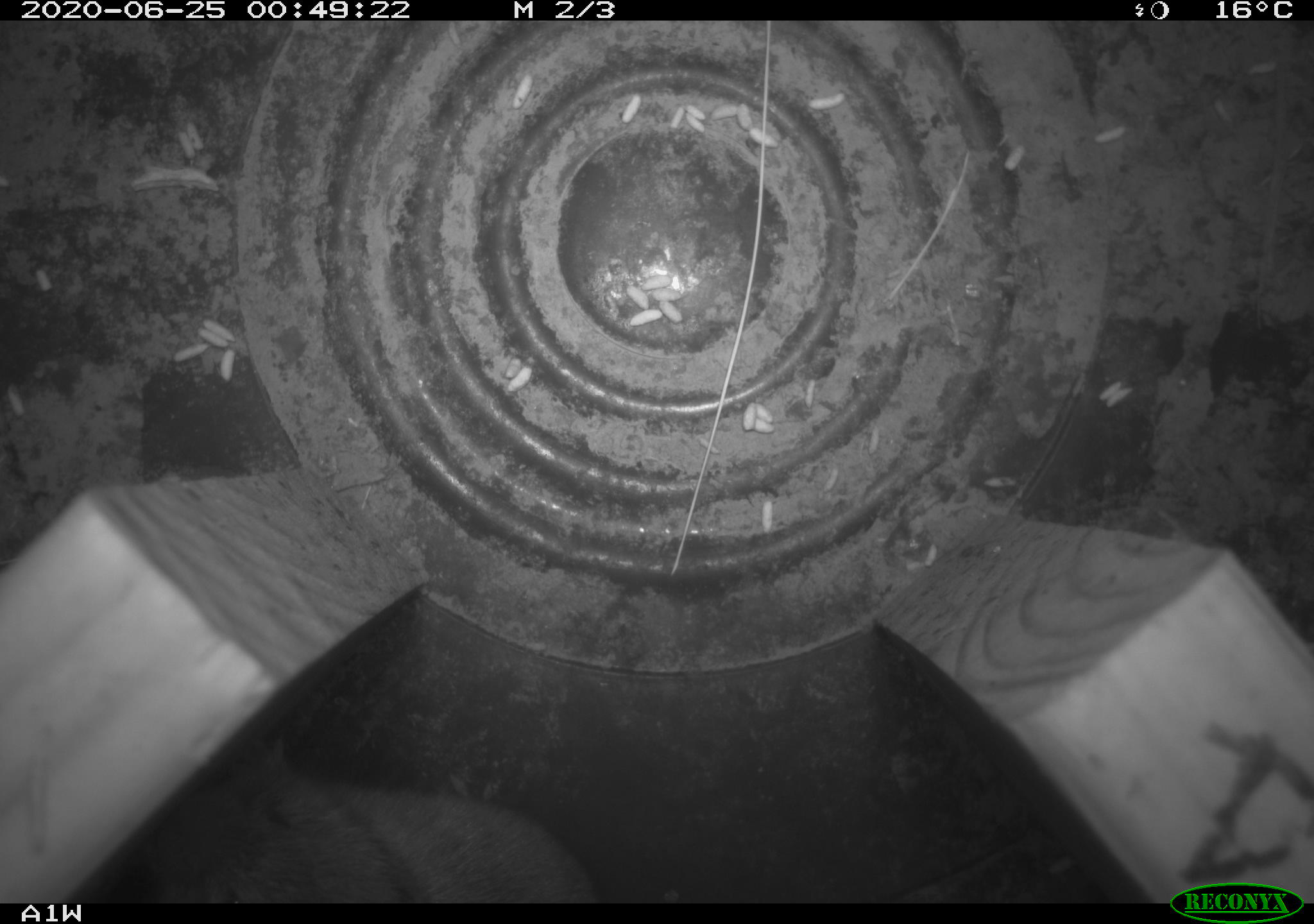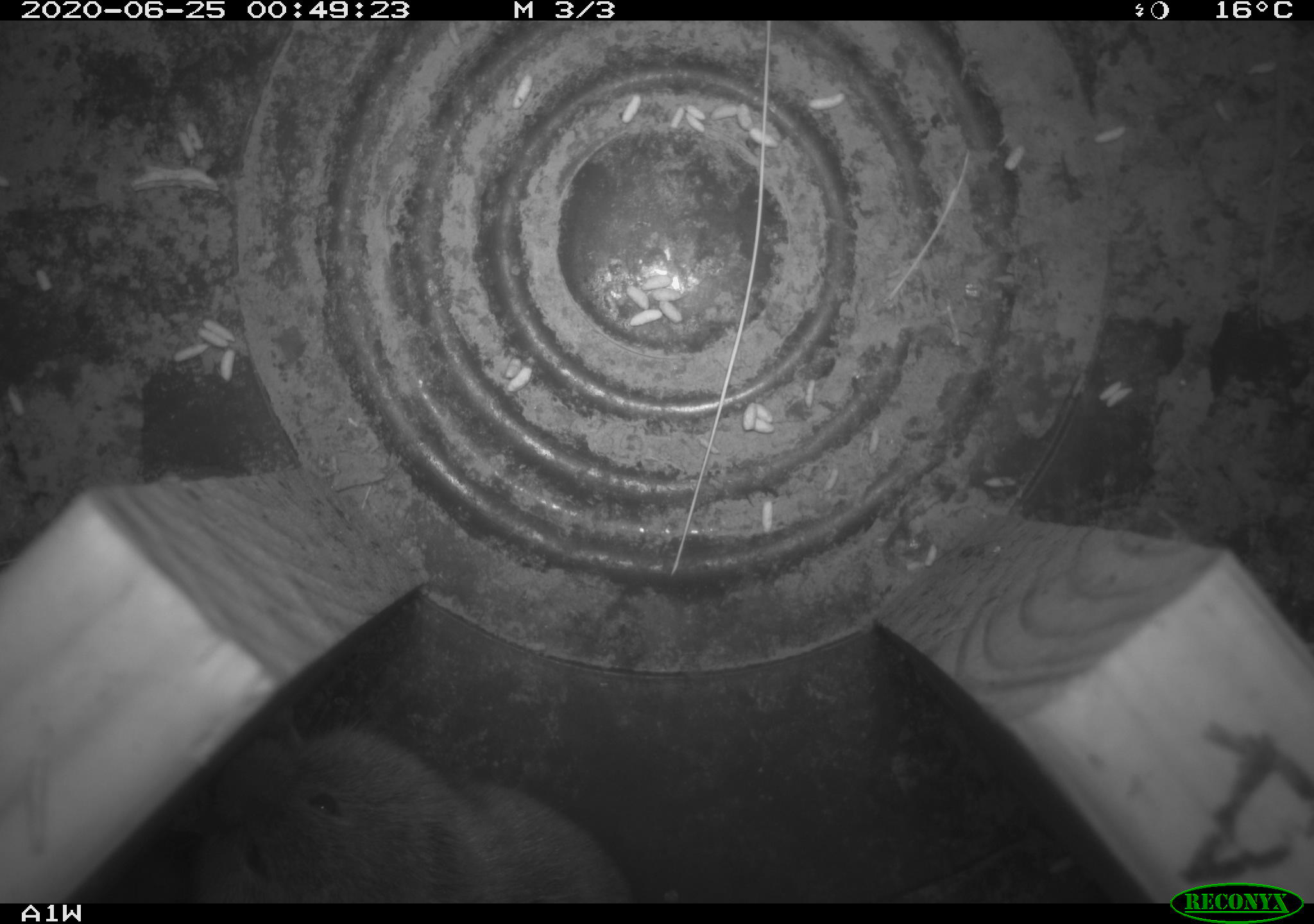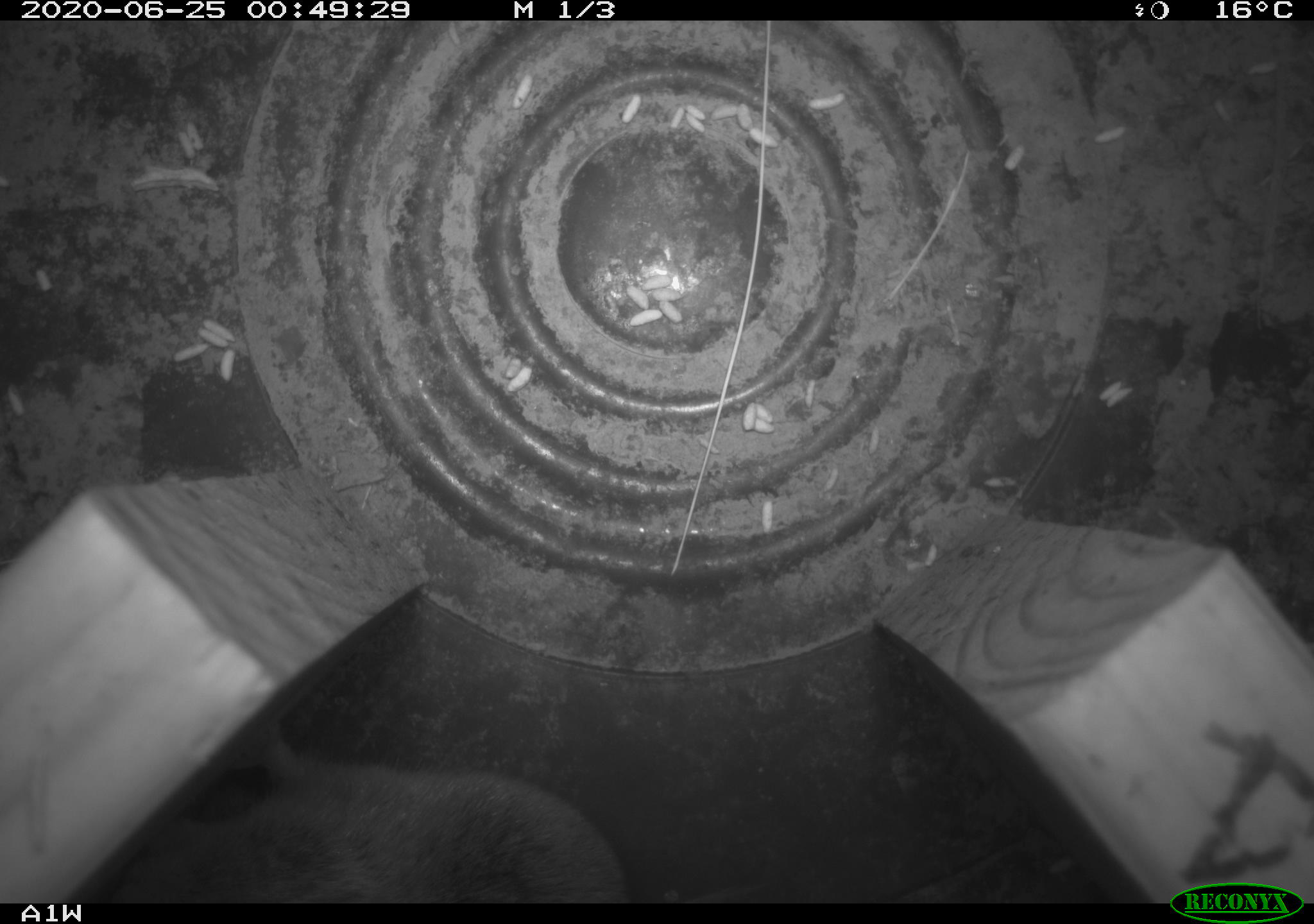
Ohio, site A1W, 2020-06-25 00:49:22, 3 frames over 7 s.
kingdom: Animalia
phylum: Chordata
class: Mammalia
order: Rodentia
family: Cricetidae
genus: Microtus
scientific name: Microtus pennsylvanicus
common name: meadow vole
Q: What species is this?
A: Meadow vole (Microtus pennsylvanicus).